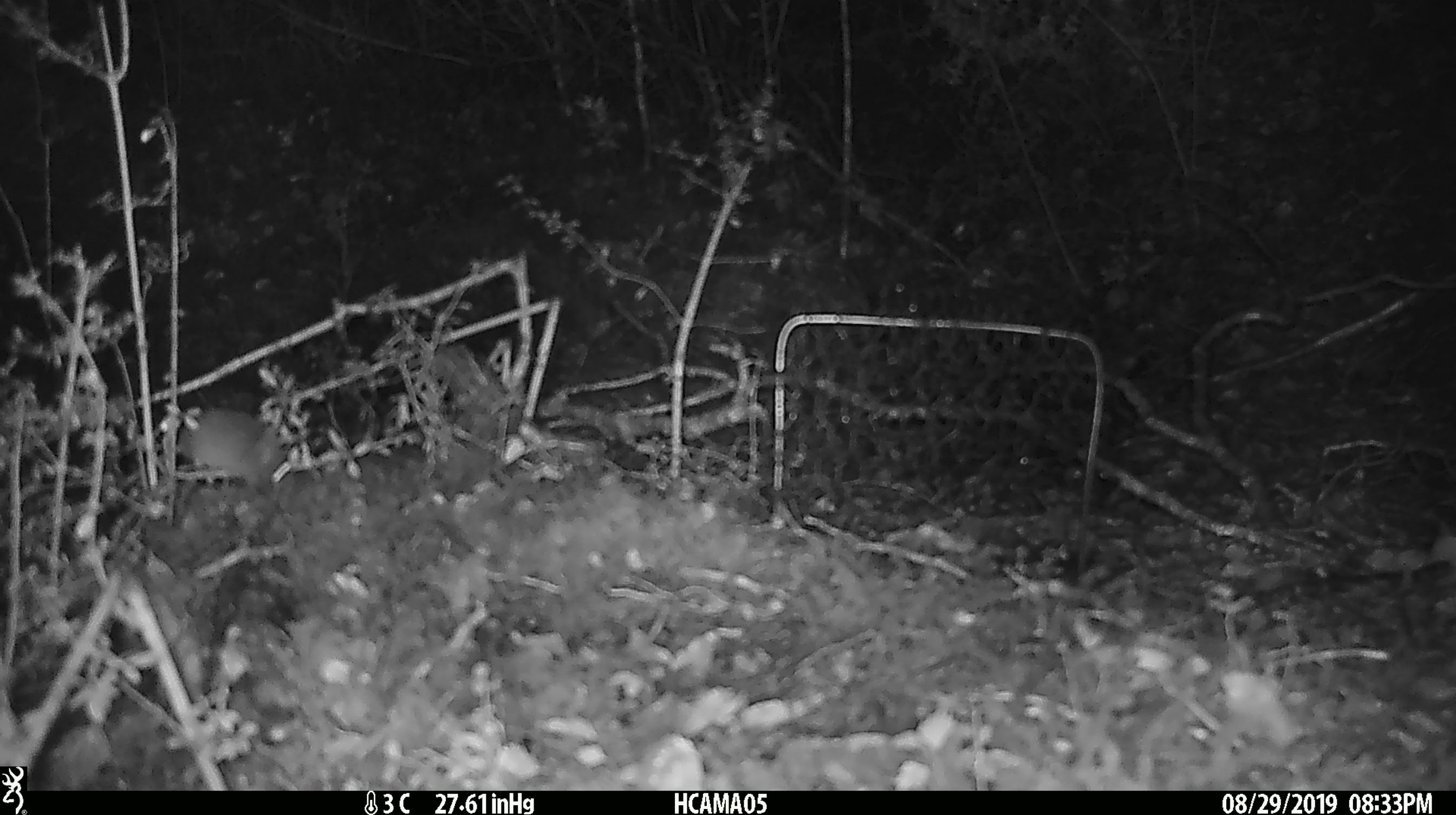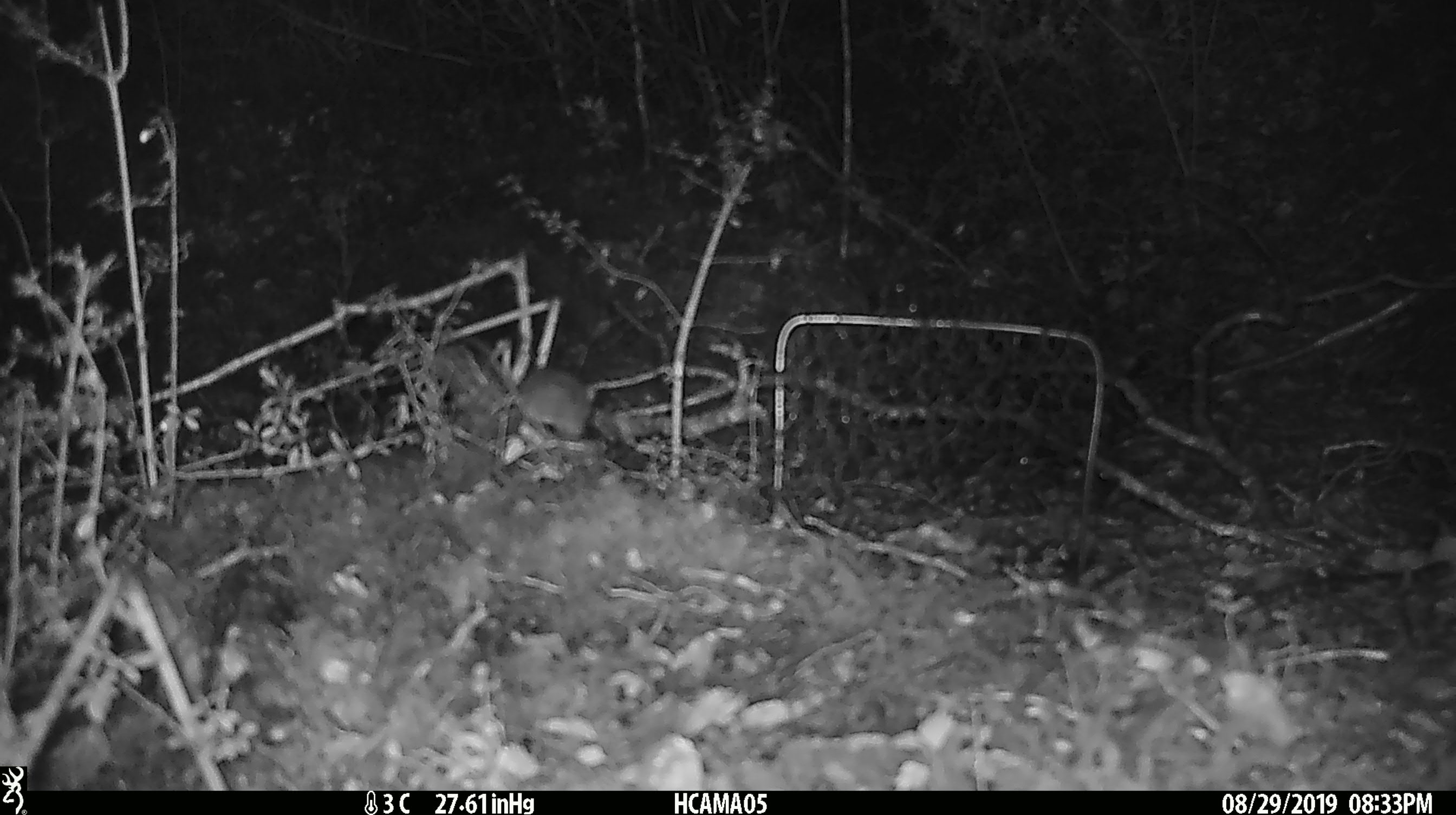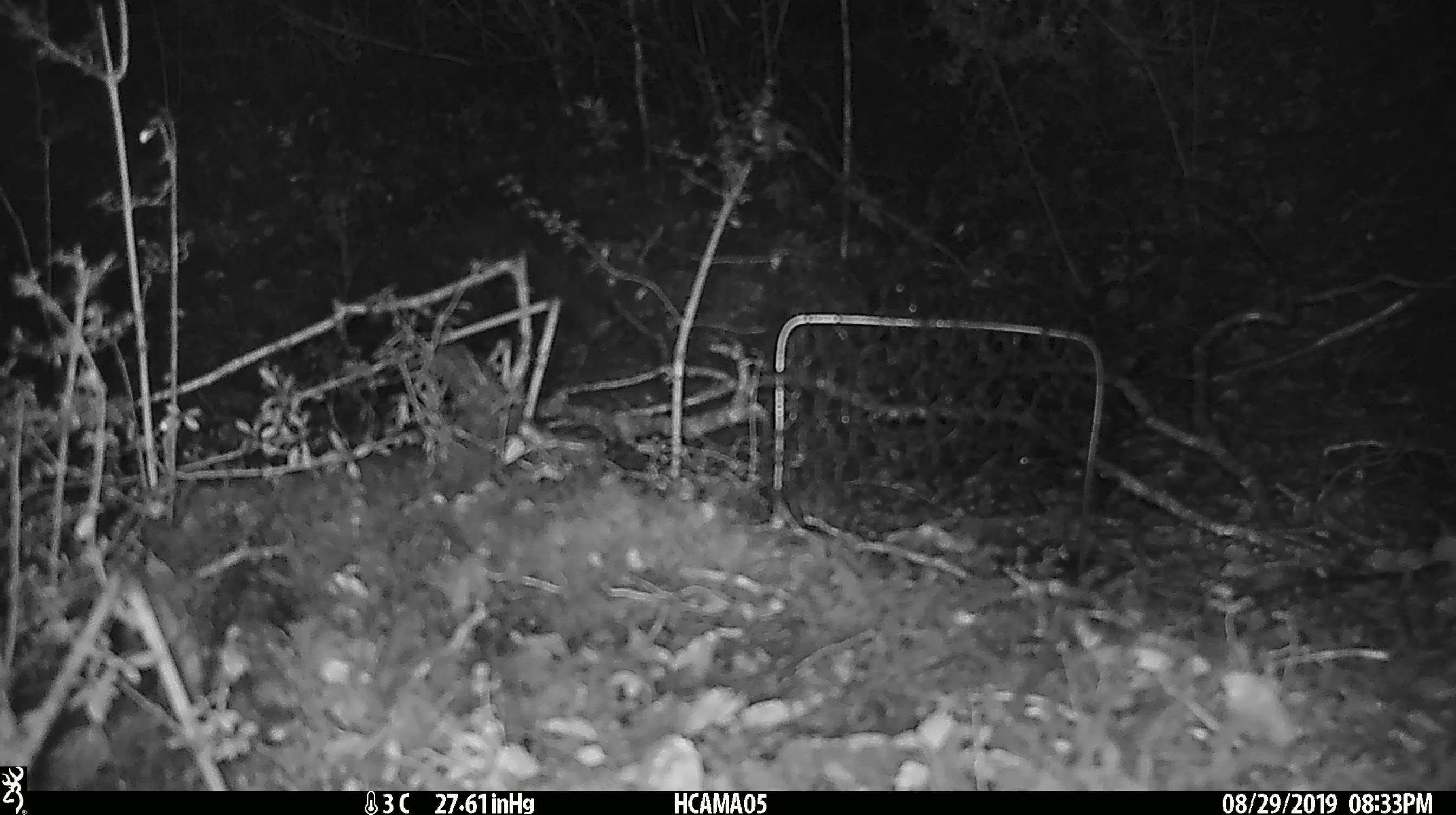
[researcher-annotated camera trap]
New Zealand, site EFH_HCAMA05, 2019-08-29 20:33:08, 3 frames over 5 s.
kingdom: Animalia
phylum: Chordata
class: Mammalia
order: Rodentia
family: Muridae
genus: Mus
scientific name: Mus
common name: mouse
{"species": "mouse (Mus)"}